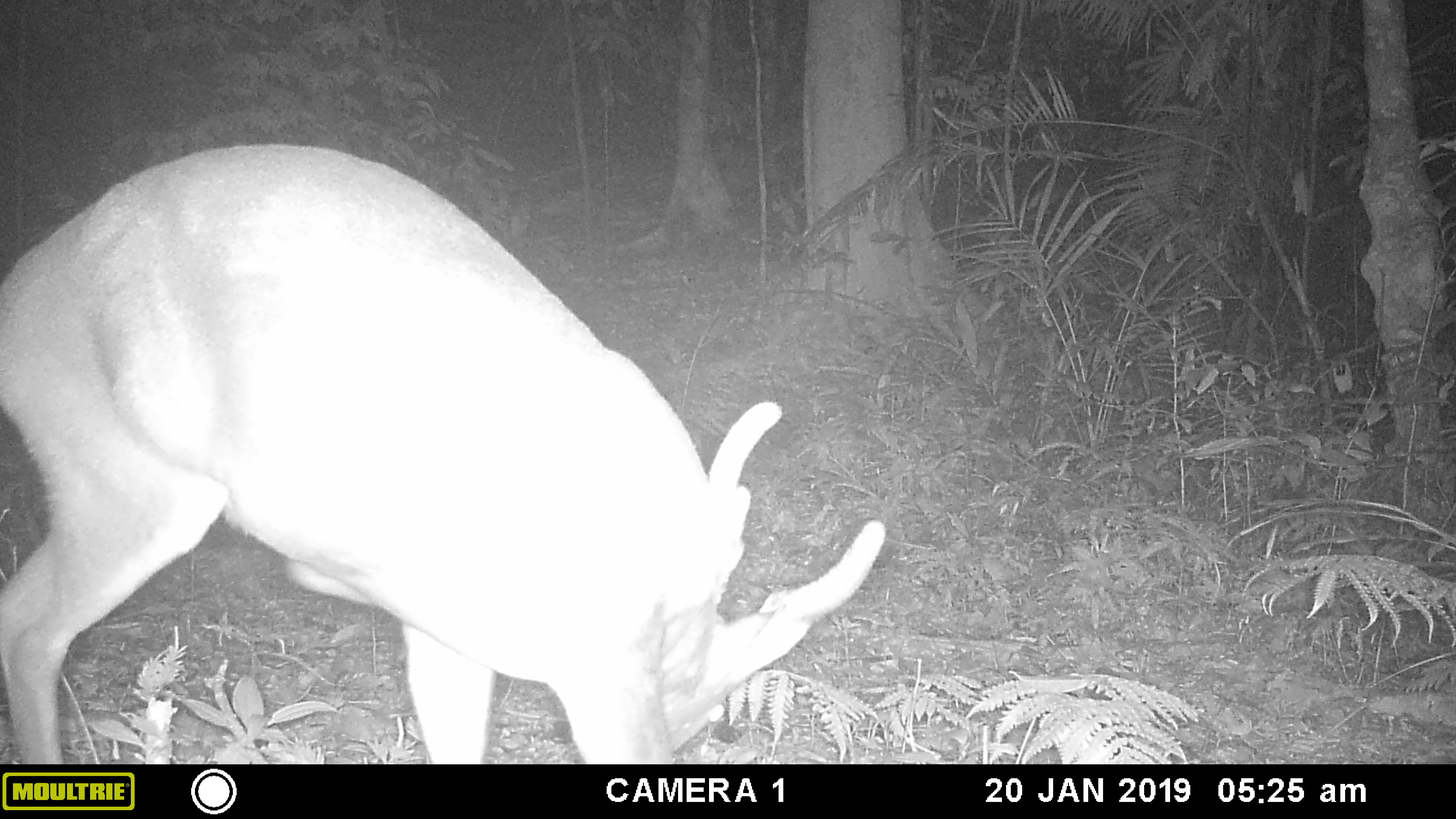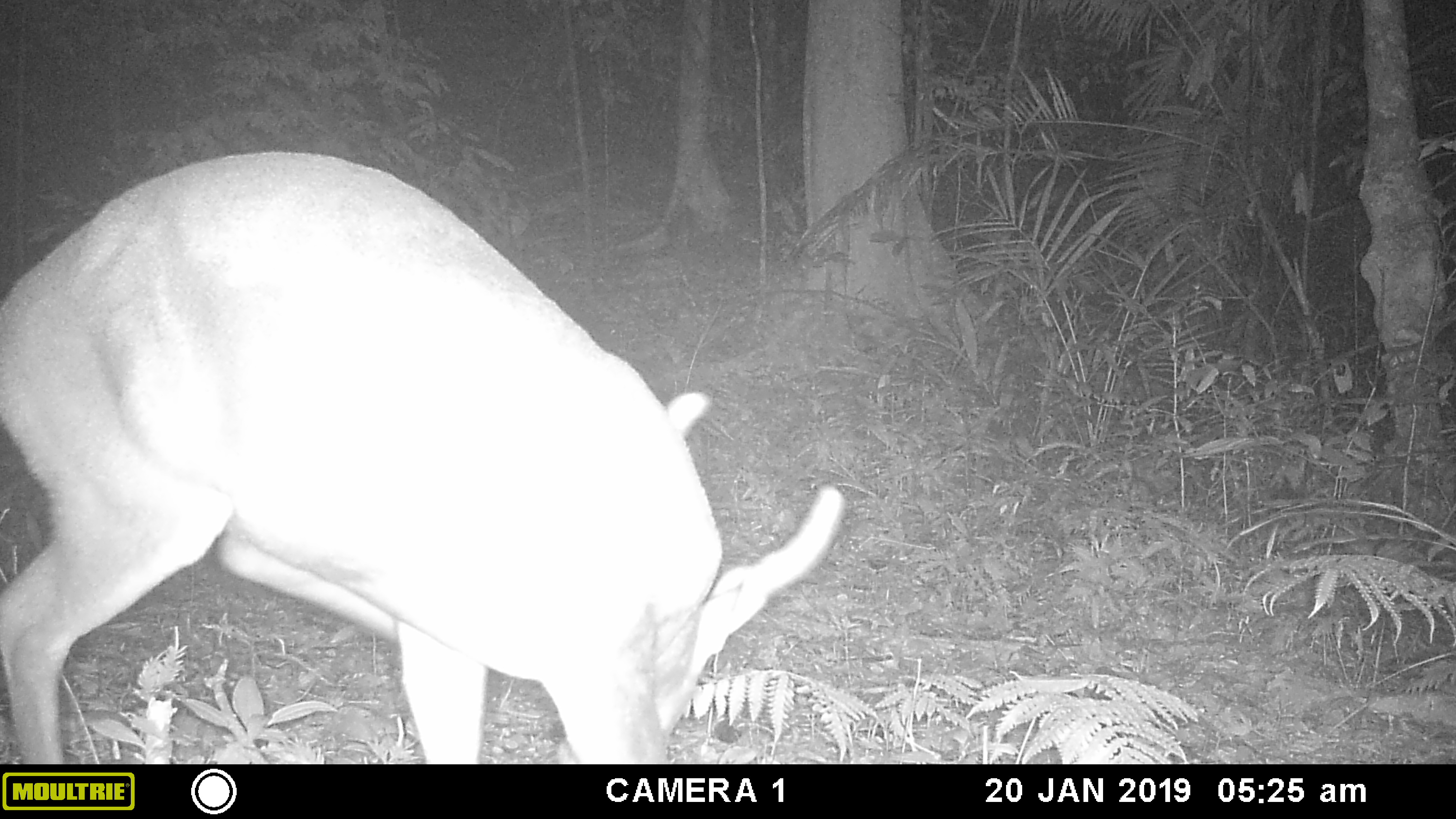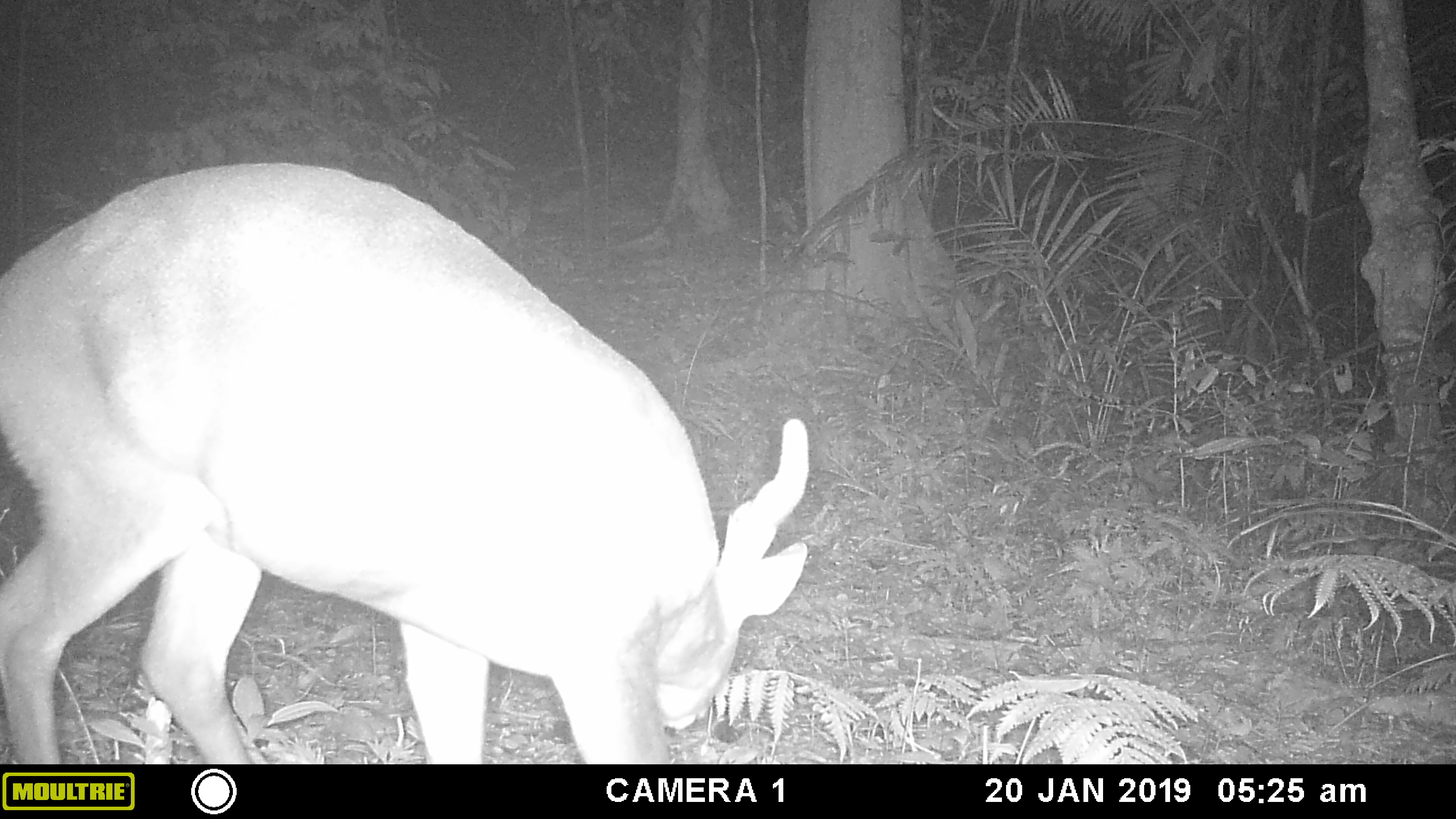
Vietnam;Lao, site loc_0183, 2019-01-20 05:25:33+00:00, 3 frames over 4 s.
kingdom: Animalia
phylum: Chordata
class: Mammalia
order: Artiodactyla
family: Cervidae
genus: Muntiacus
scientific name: Muntiacus vuquangensis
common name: large-antlered muntjac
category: large antlered muntjac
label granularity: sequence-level